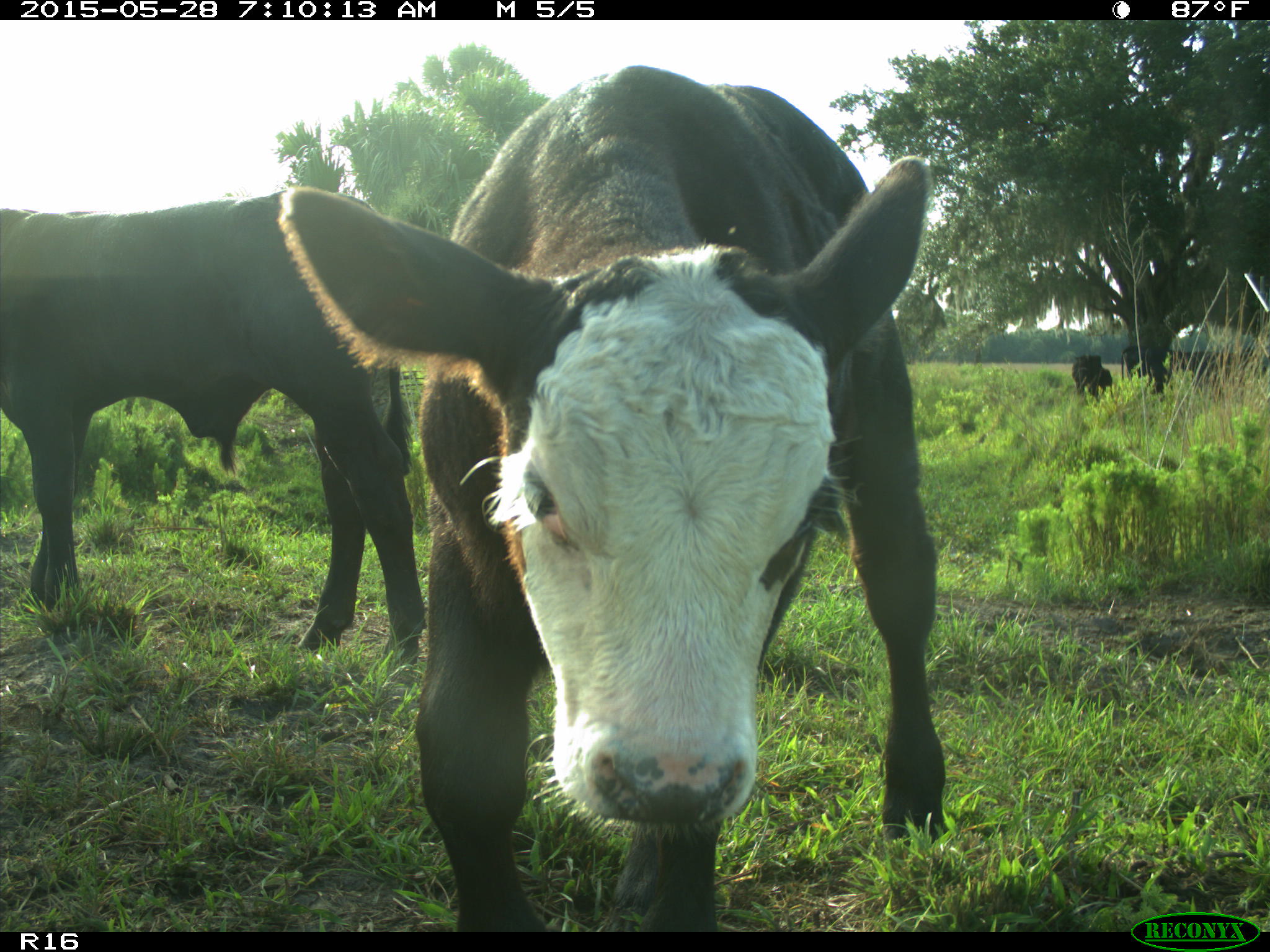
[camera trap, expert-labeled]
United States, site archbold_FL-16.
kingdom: Animalia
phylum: Chordata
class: Mammalia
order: Artiodactyla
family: Bovidae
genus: Bos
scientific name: Bos taurus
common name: domestic cow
Bos taurus (domestic cow).